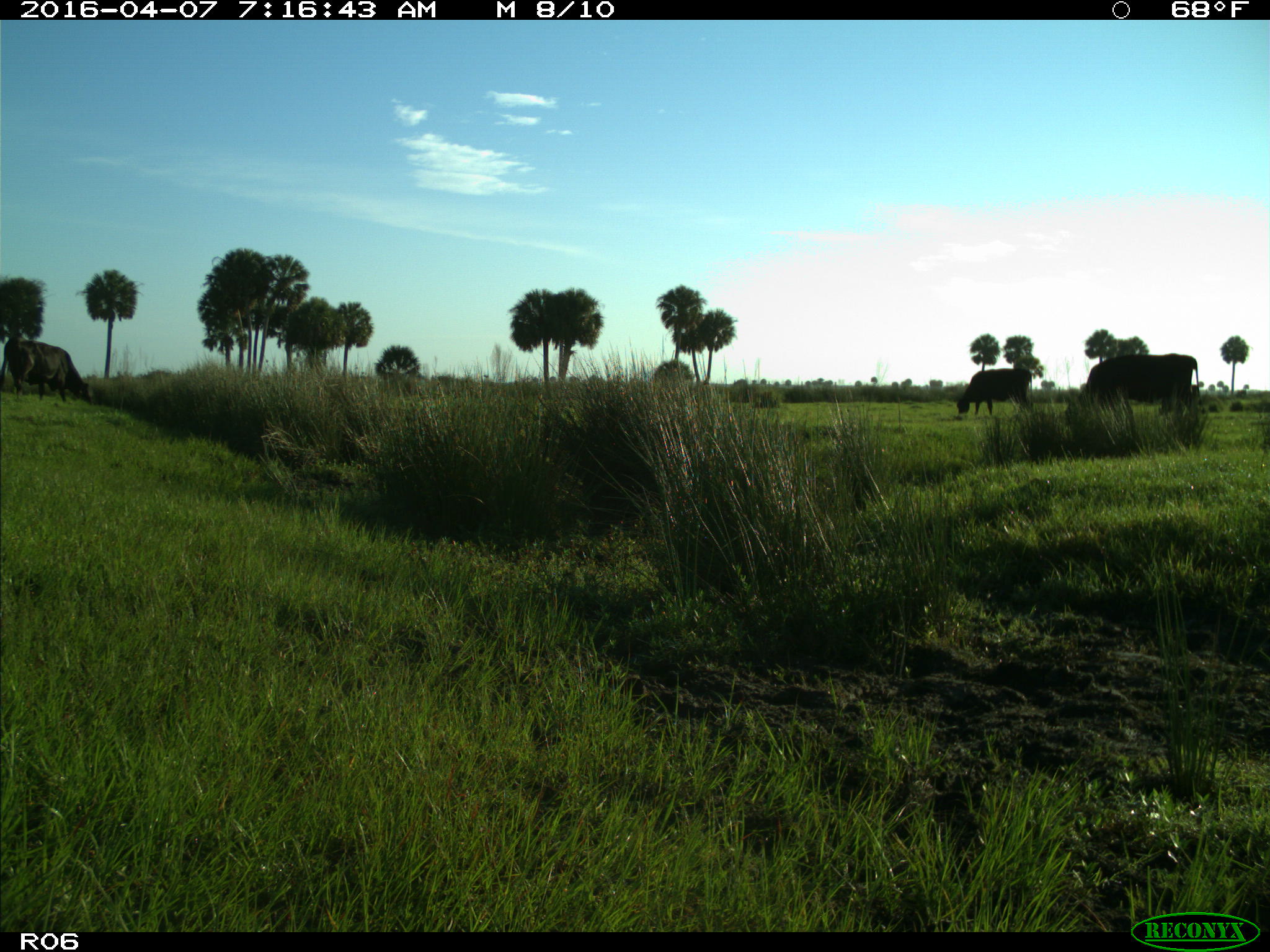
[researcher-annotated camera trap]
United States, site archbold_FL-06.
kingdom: Animalia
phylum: Chordata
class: Mammalia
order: Artiodactyla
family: Bovidae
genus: Bos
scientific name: Bos taurus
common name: domestic cow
Bos taurus (domestic cow).